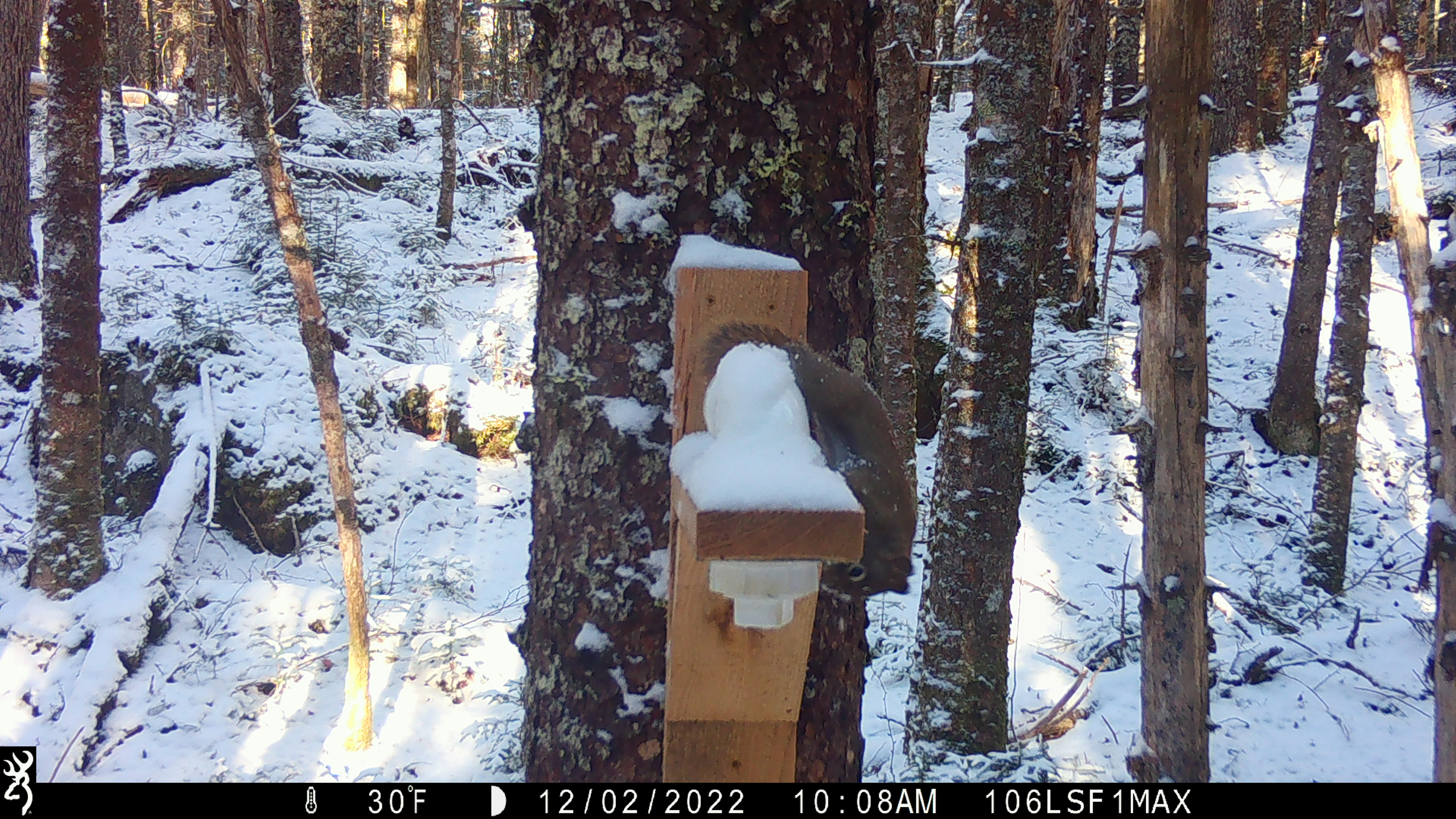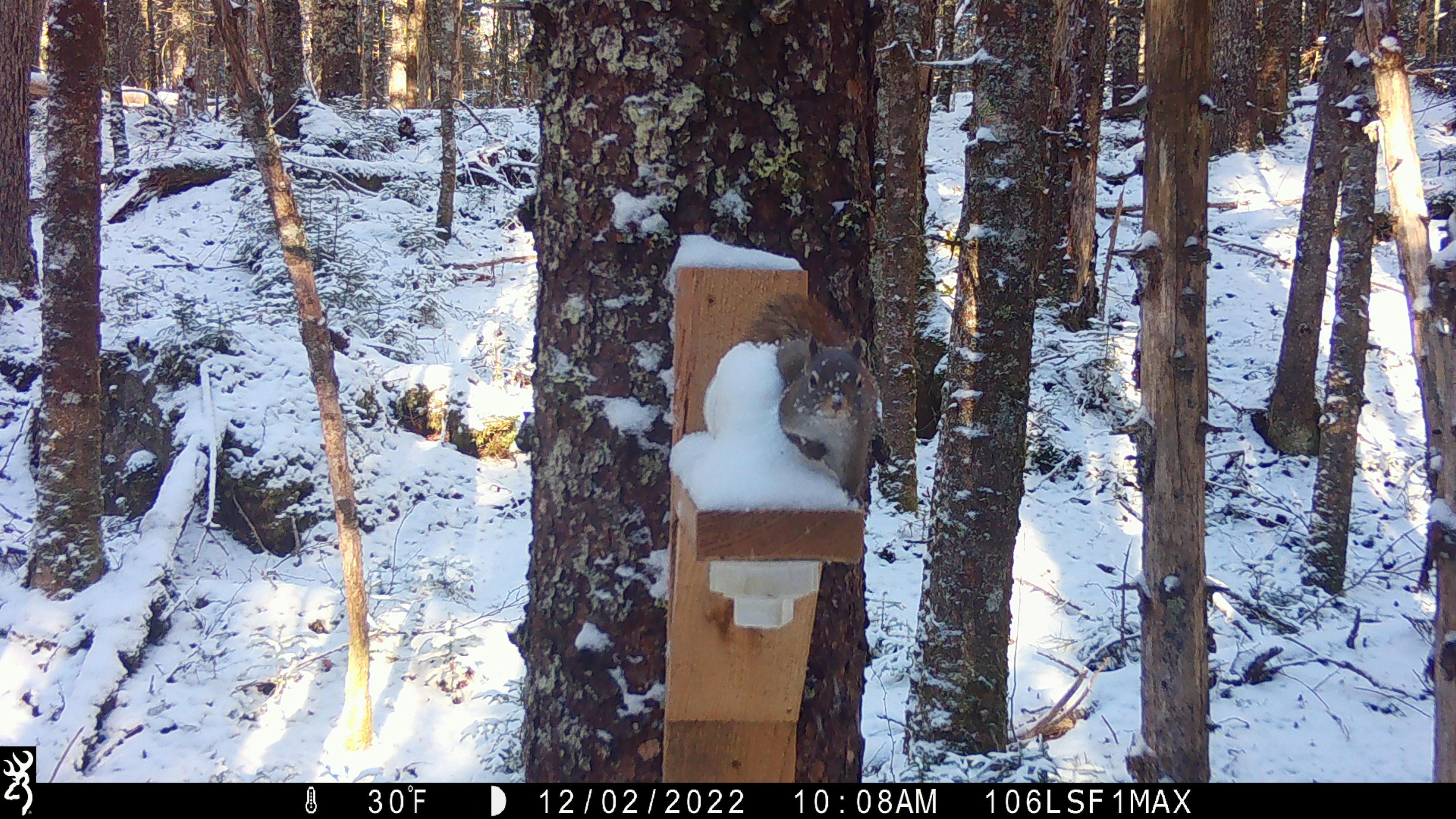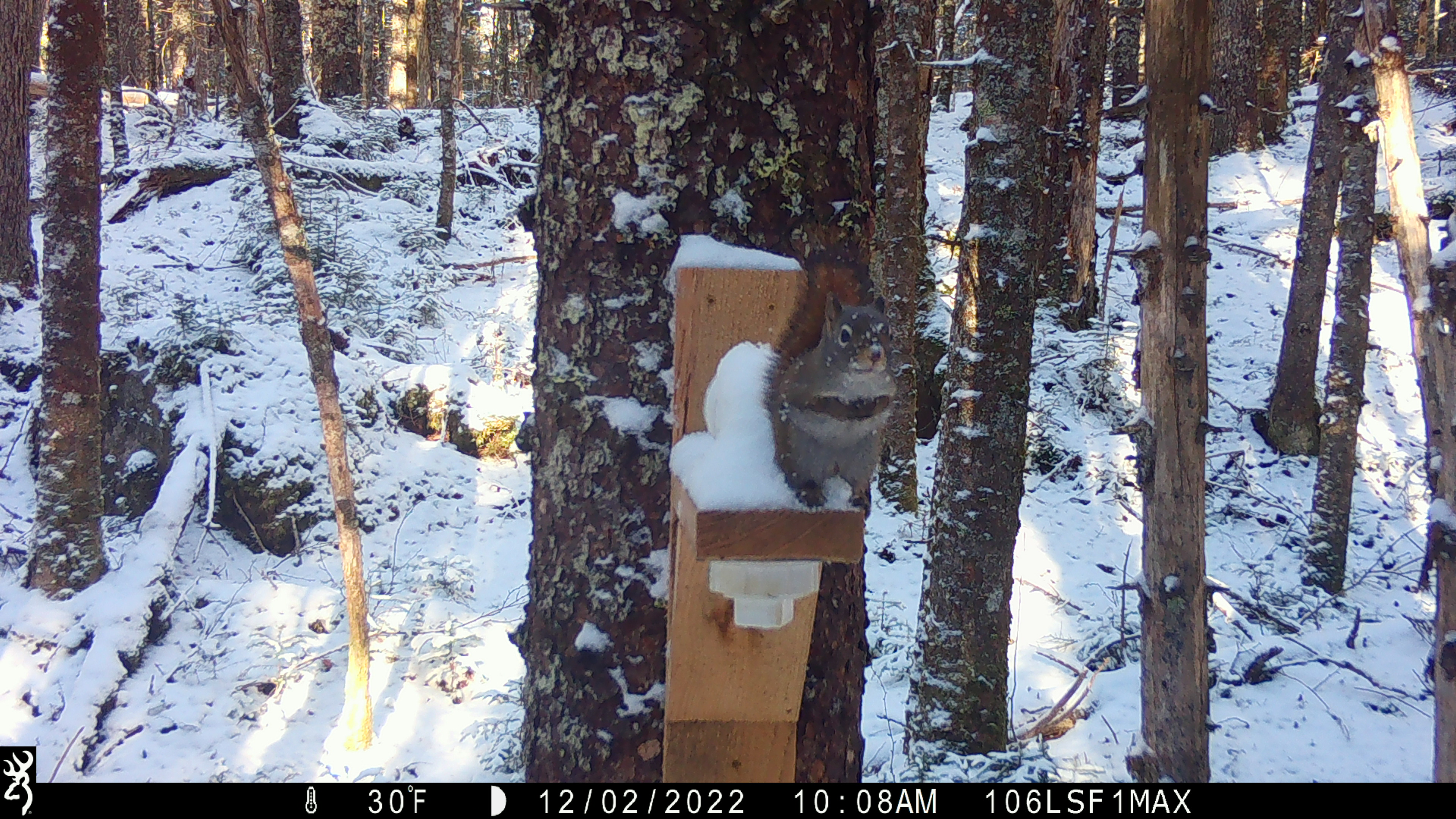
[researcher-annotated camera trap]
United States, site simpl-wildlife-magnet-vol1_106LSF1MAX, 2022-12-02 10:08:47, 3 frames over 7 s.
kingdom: Animalia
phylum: Chordata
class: Mammalia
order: Rodentia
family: Sciuridae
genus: Tamiasciurus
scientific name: Tamiasciurus hudsonicus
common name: red squirrel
Red squirrel (Tamiasciurus hudsonicus).